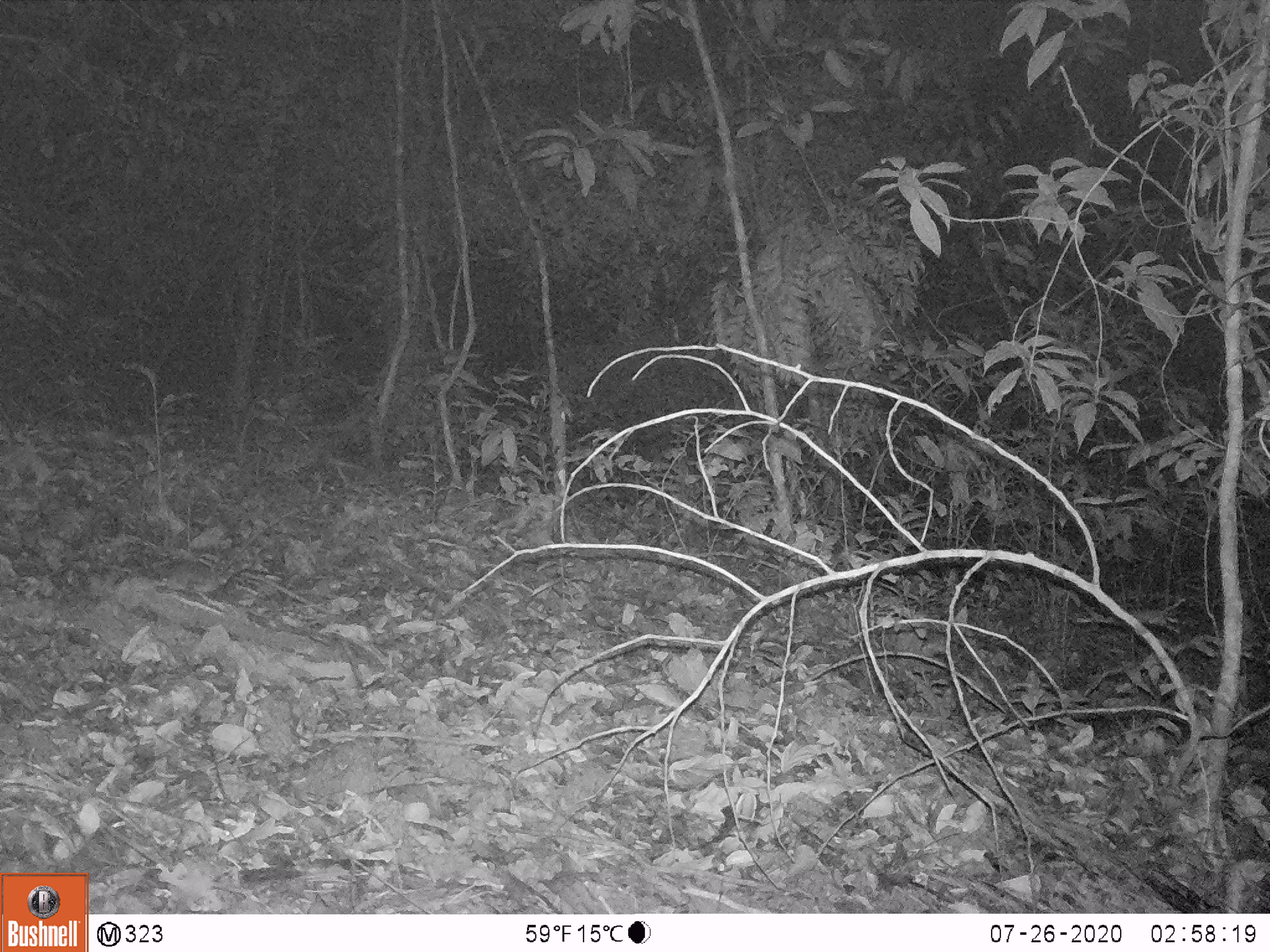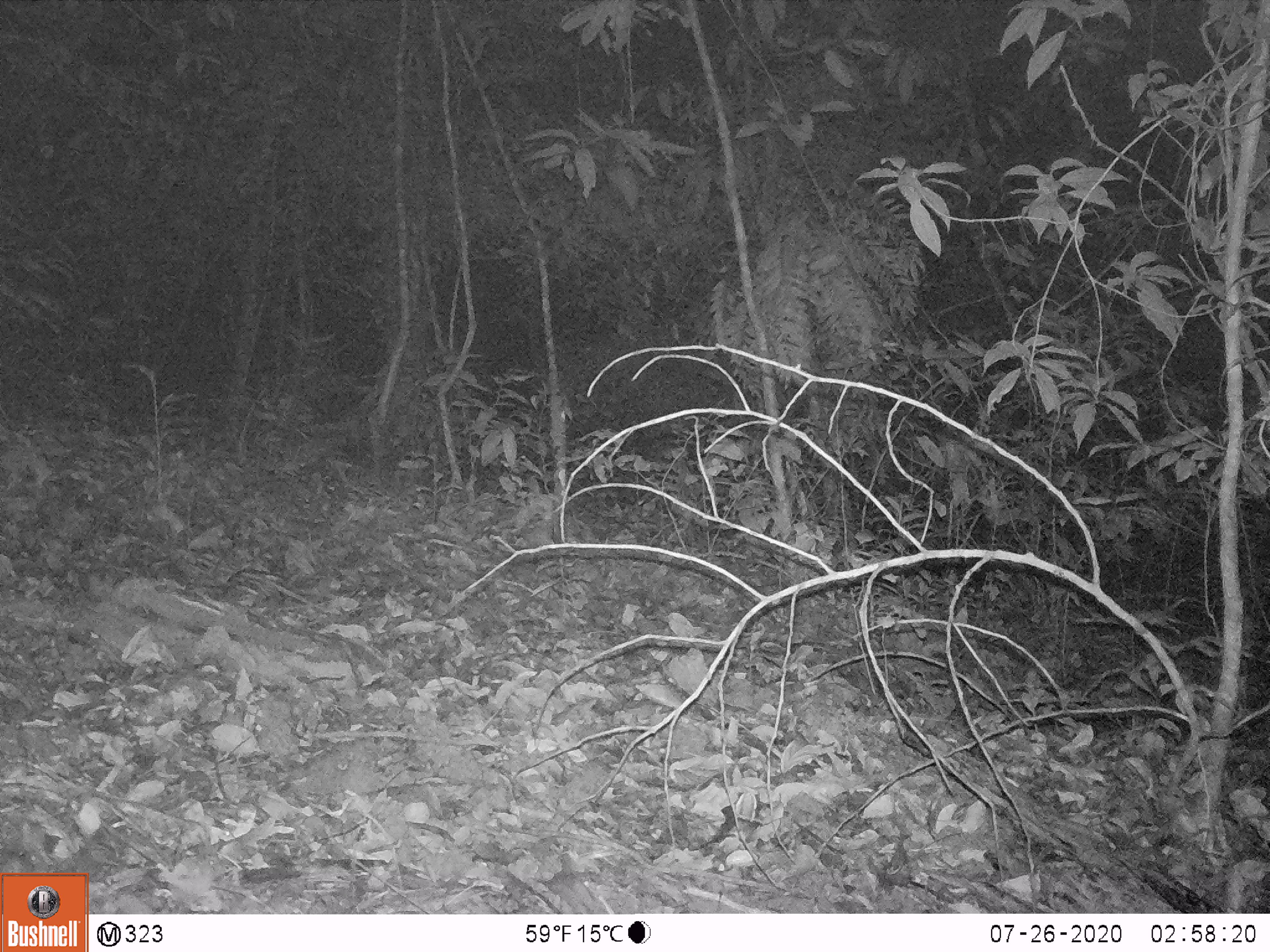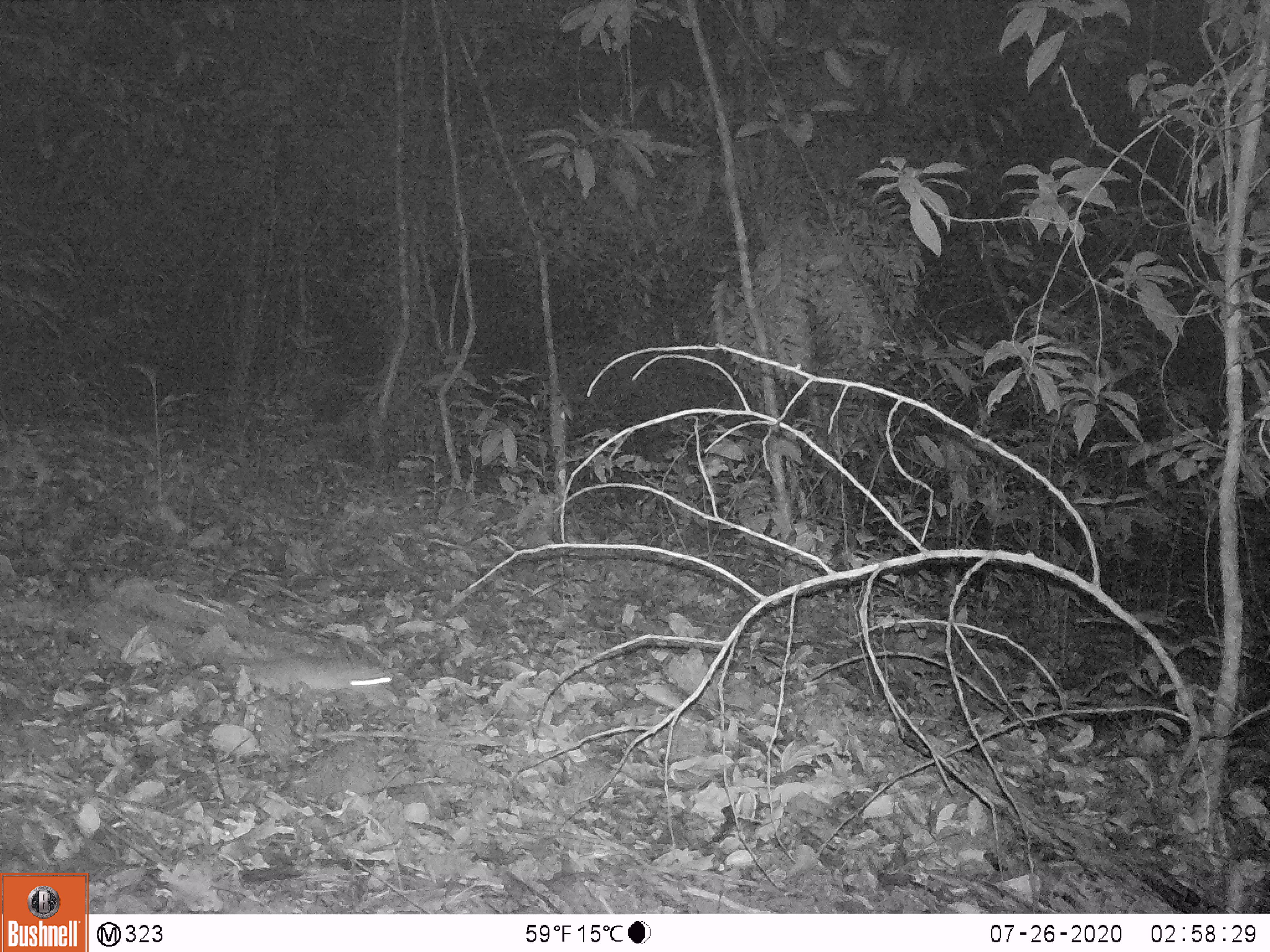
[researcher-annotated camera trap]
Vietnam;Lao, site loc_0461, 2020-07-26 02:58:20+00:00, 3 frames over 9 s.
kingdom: Animalia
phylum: Chordata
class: Mammalia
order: Rodentia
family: Muridae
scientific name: Muridae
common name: old-world mice and rats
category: unidentified murid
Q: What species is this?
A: Unidentified murid (old-world mice and rats) (Muridae).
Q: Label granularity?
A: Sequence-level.